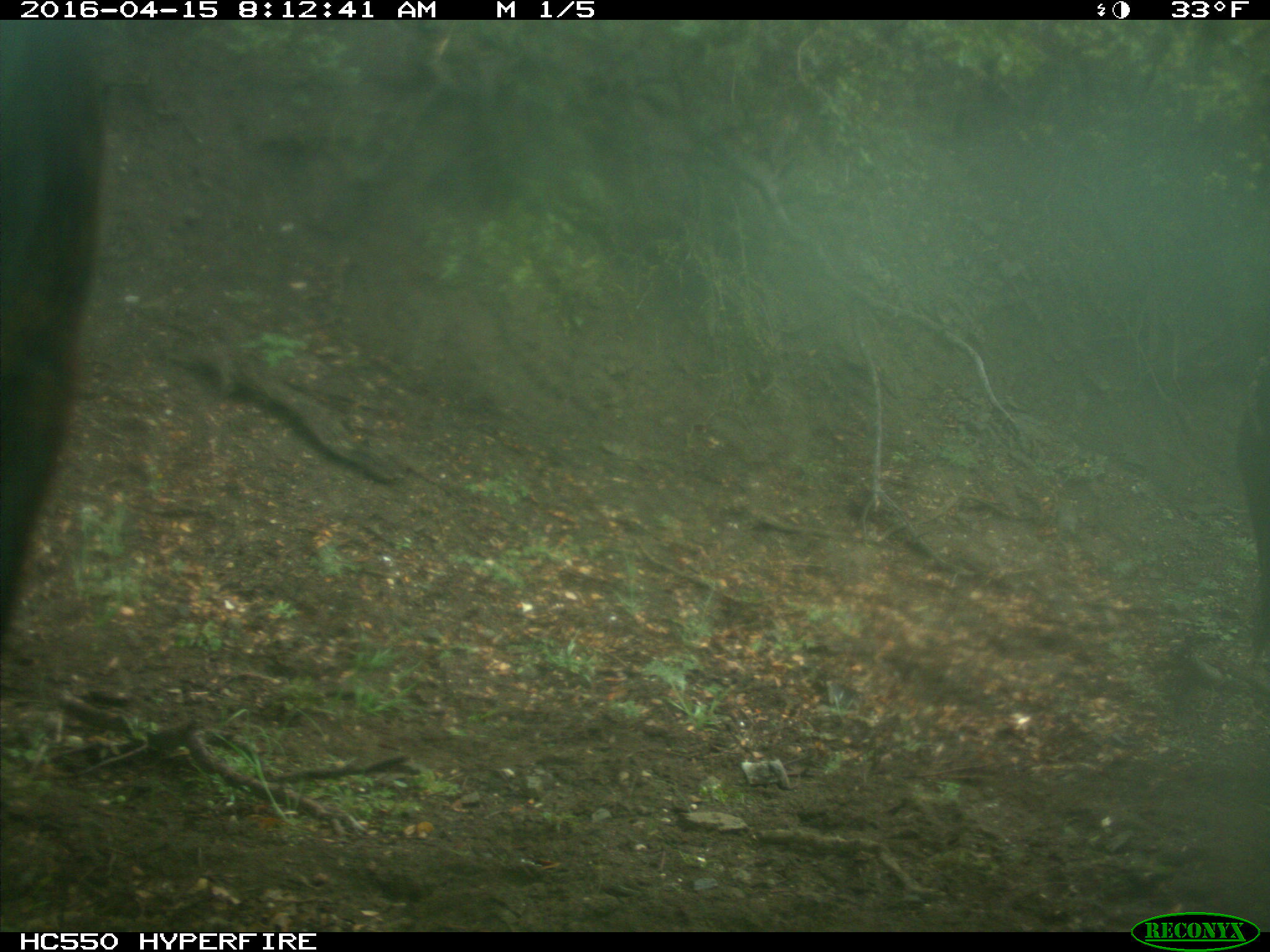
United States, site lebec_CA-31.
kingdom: Animalia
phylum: Chordata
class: Mammalia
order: Artiodactyla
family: Bovidae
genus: Bos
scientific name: Bos taurus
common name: domestic cow